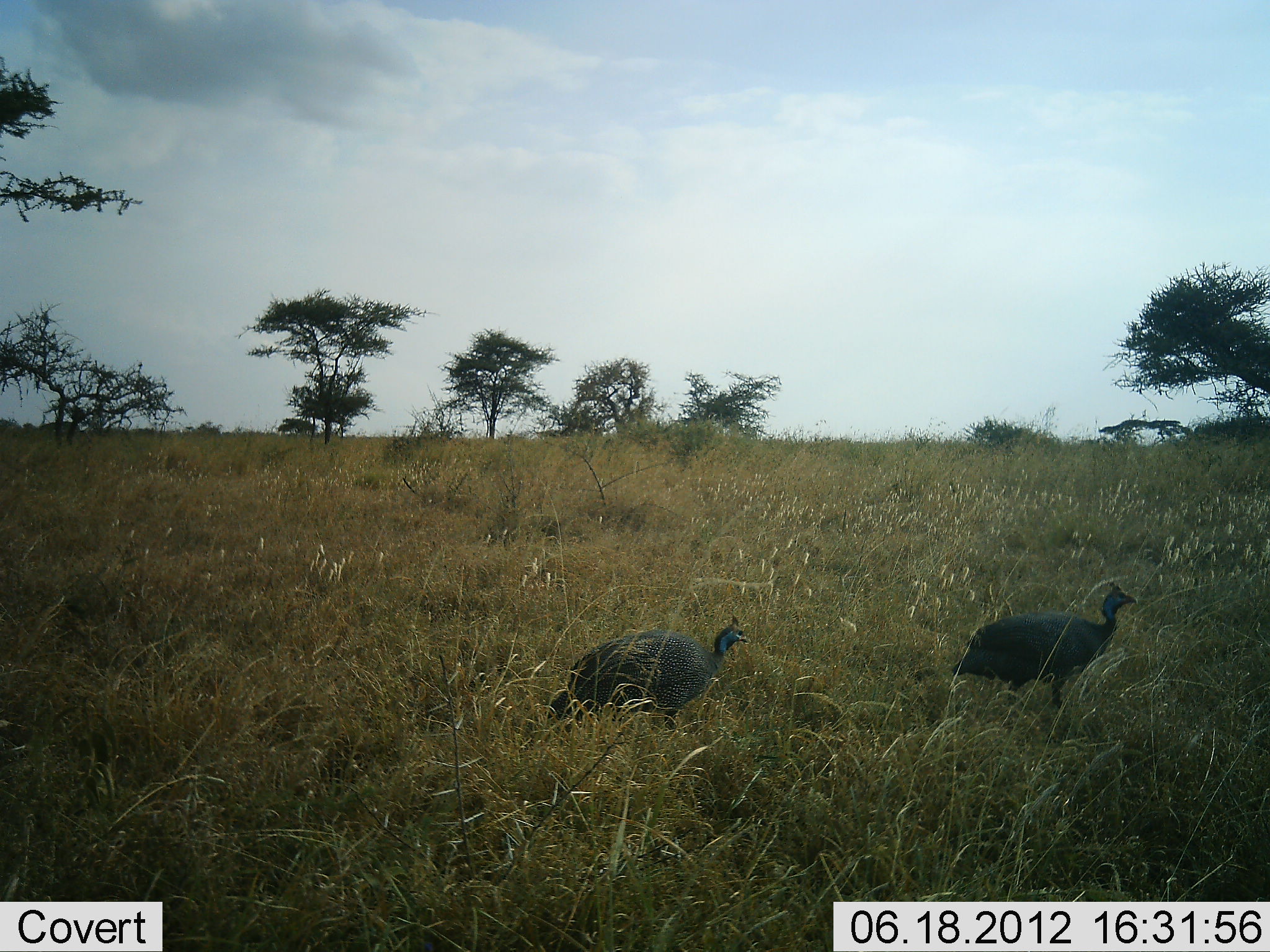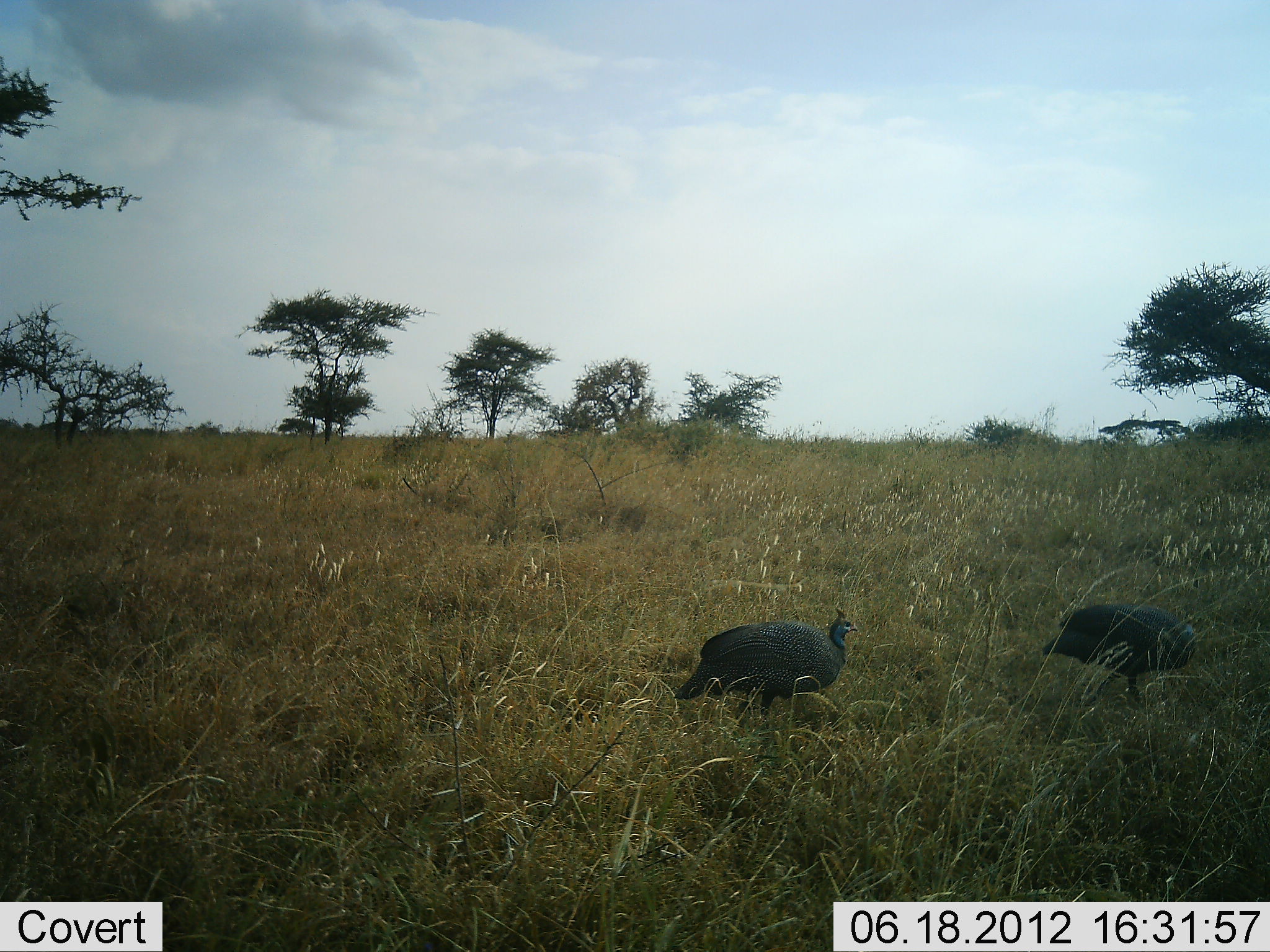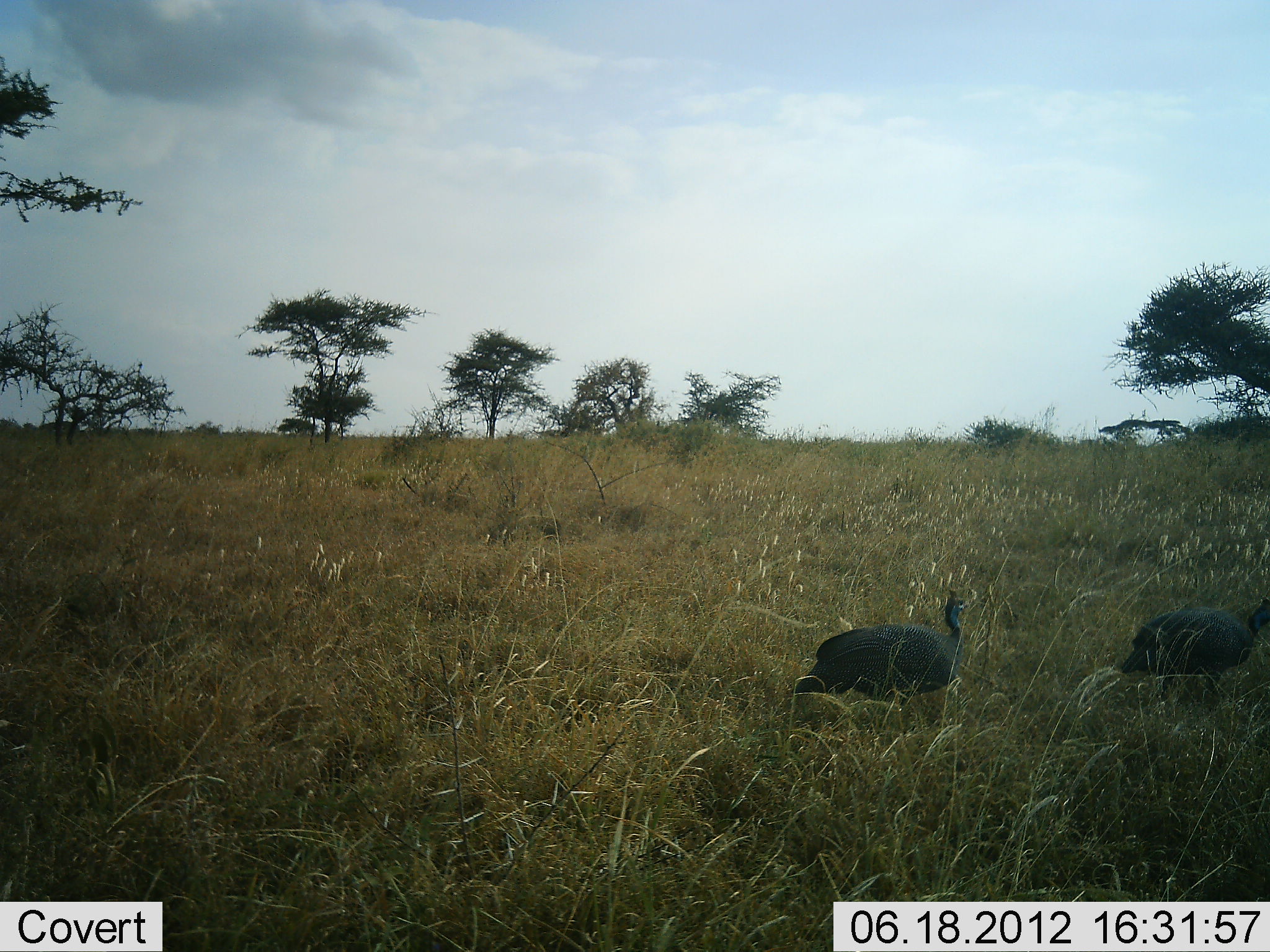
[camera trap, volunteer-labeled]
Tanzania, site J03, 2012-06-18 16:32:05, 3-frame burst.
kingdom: Animalia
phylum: Chordata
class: Aves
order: Galliformes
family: Numididae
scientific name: Numididae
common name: guinea fowl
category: guineafowl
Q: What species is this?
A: Guineafowl (guinea fowl) (Numididae).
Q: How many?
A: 2.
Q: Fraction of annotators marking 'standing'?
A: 10%.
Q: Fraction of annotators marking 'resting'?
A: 0%.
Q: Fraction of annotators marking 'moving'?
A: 90%.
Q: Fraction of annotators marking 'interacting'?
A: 0%.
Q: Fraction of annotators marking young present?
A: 0%.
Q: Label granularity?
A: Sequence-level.